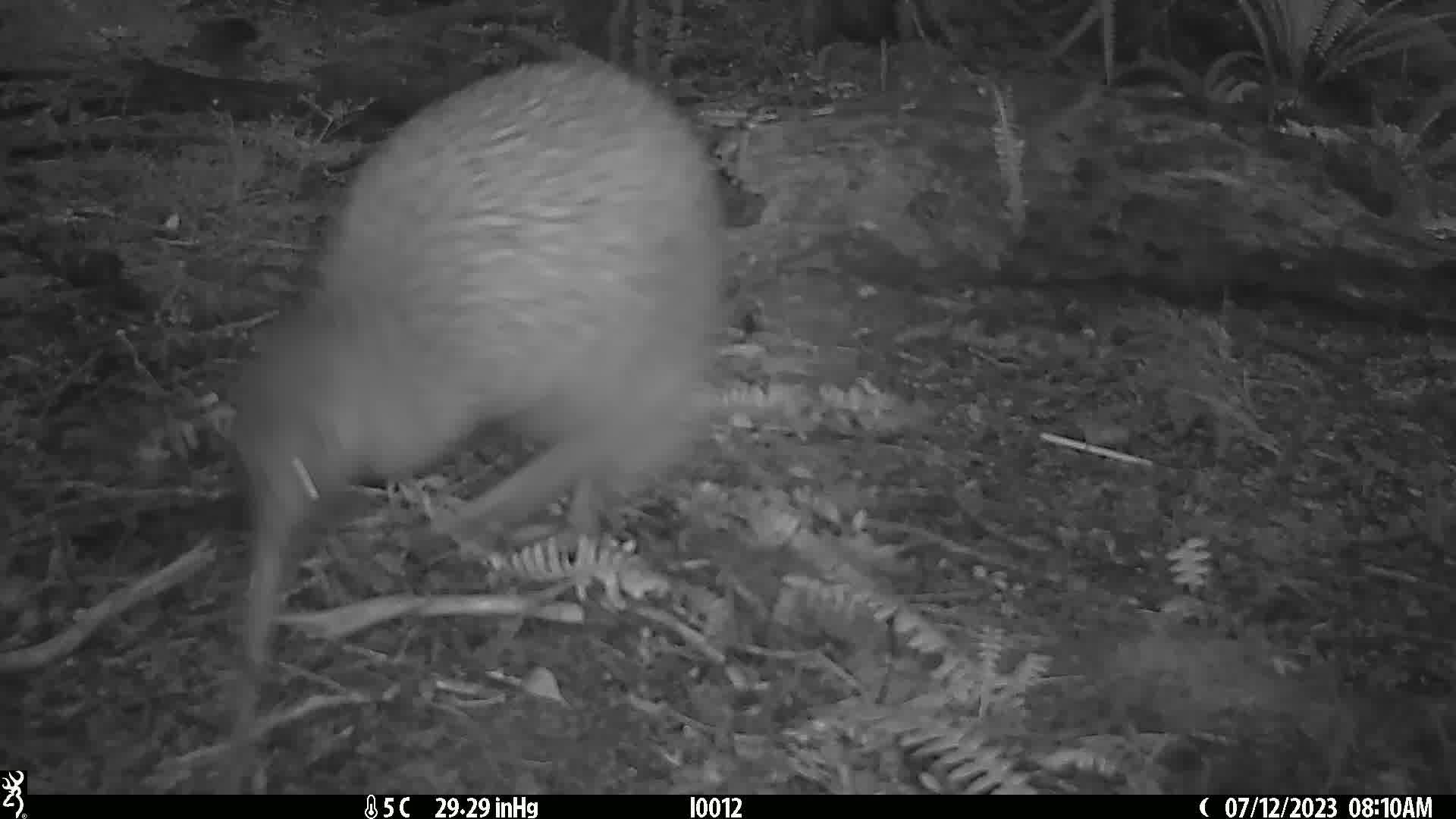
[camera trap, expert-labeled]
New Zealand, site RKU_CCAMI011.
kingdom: Animalia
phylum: Chordata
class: Aves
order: Apterygiformes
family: Apterygidae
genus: Apteryx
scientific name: Apteryx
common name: kiwi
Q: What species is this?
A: Kiwi (Apteryx).